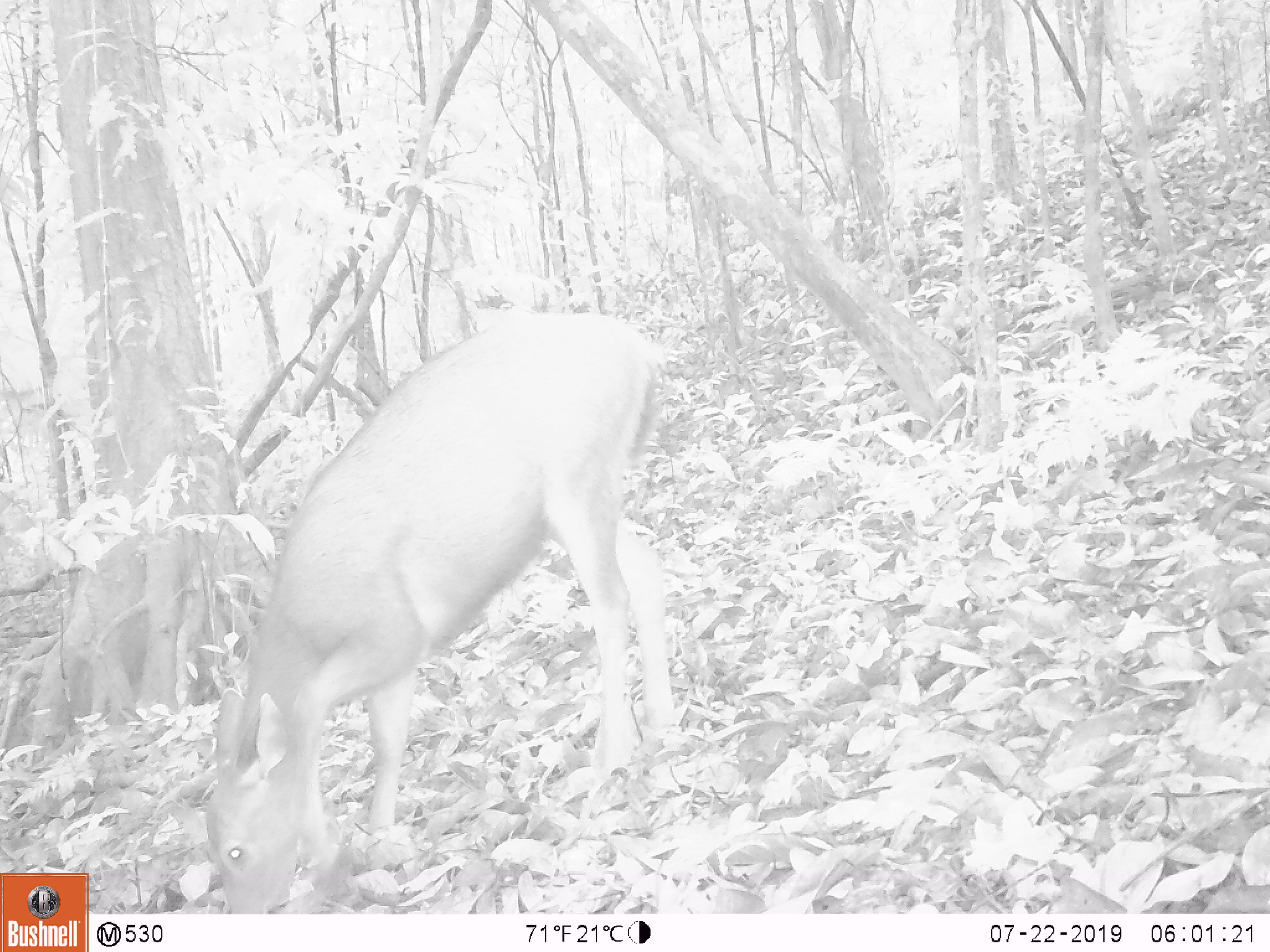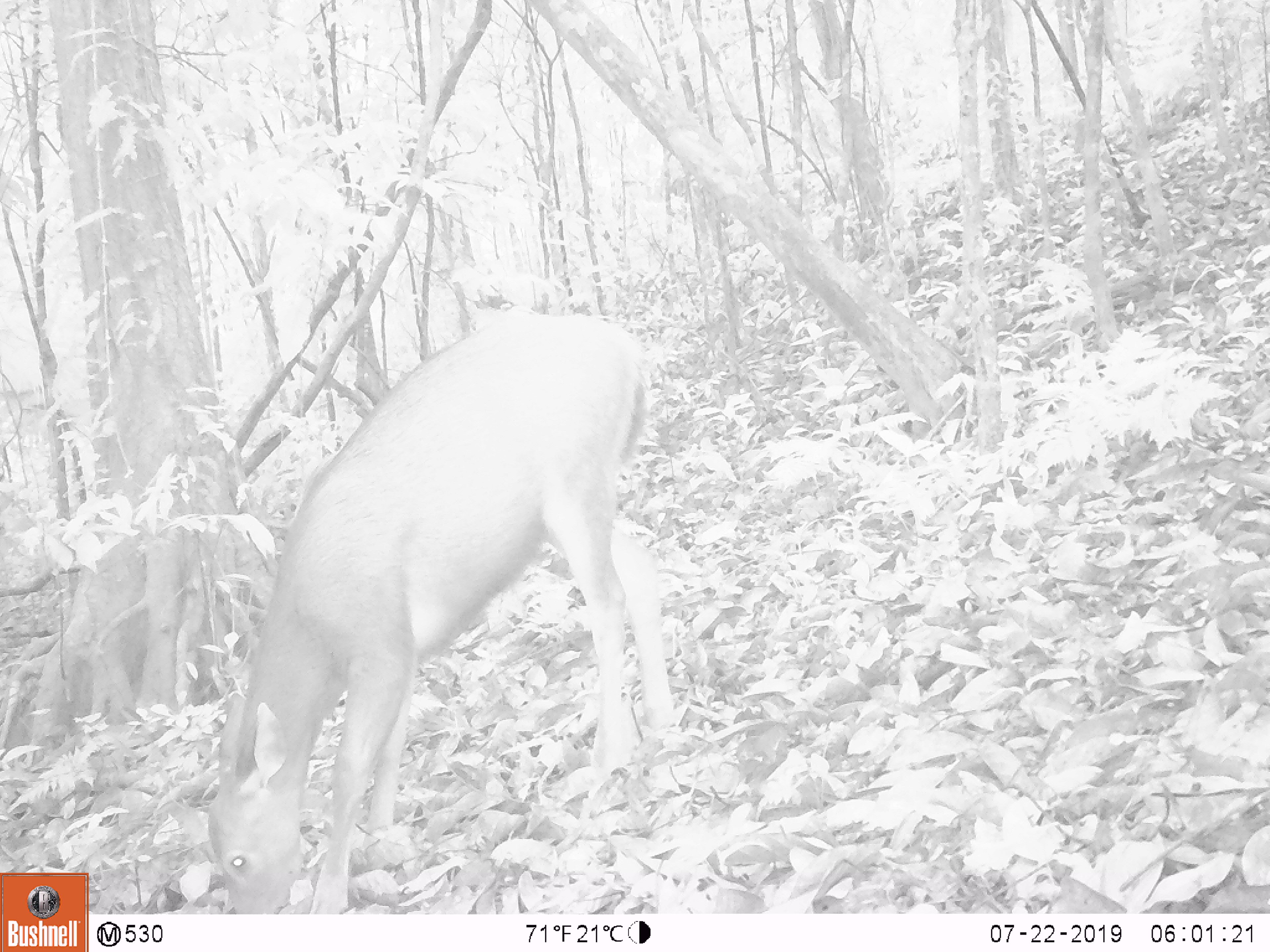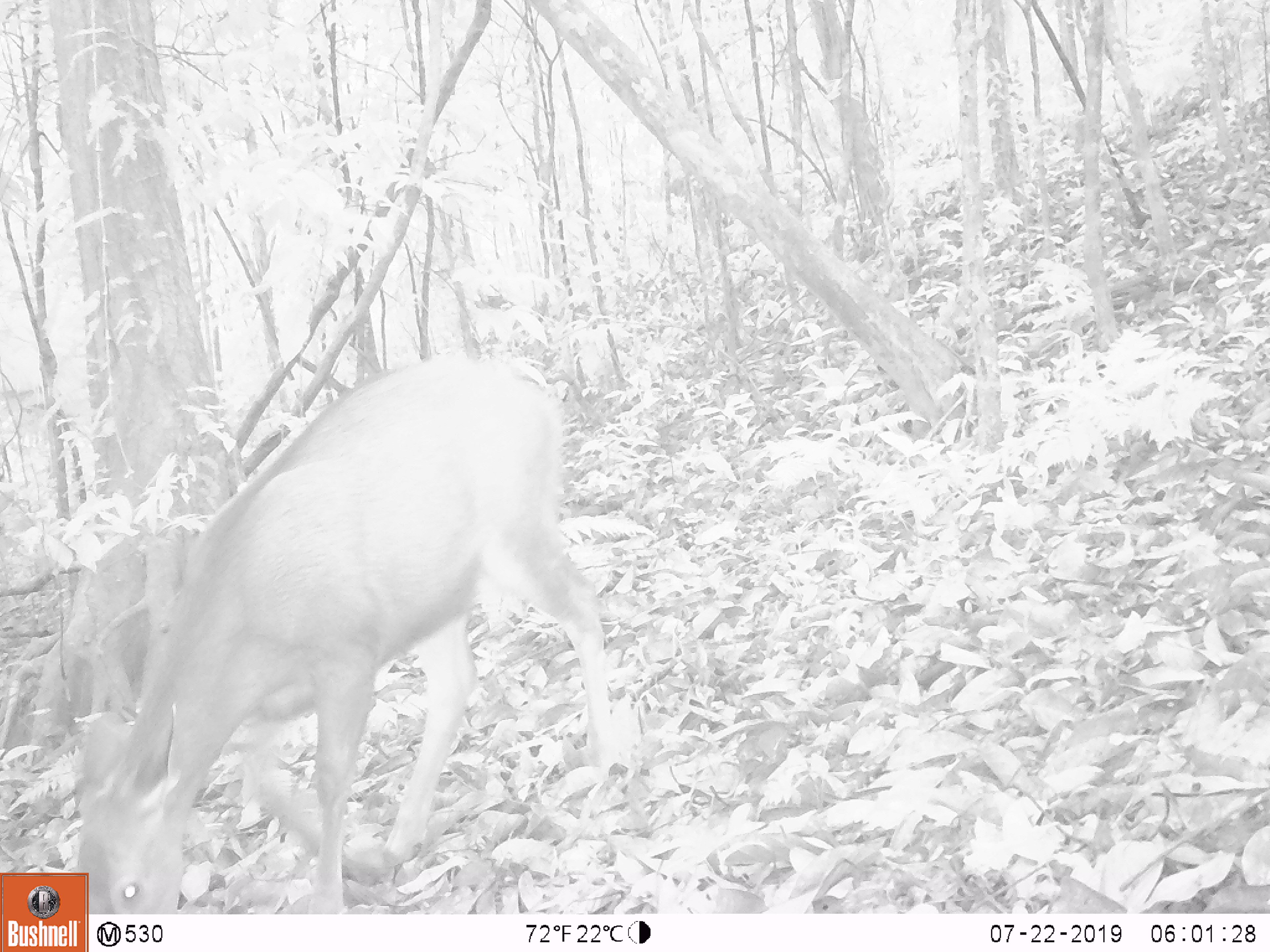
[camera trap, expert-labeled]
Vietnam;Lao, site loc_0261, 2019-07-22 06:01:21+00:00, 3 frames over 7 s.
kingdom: Animalia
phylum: Chordata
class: Mammalia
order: Artiodactyla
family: Cervidae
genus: Rusa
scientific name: Rusa unicolor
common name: sambar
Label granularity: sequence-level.